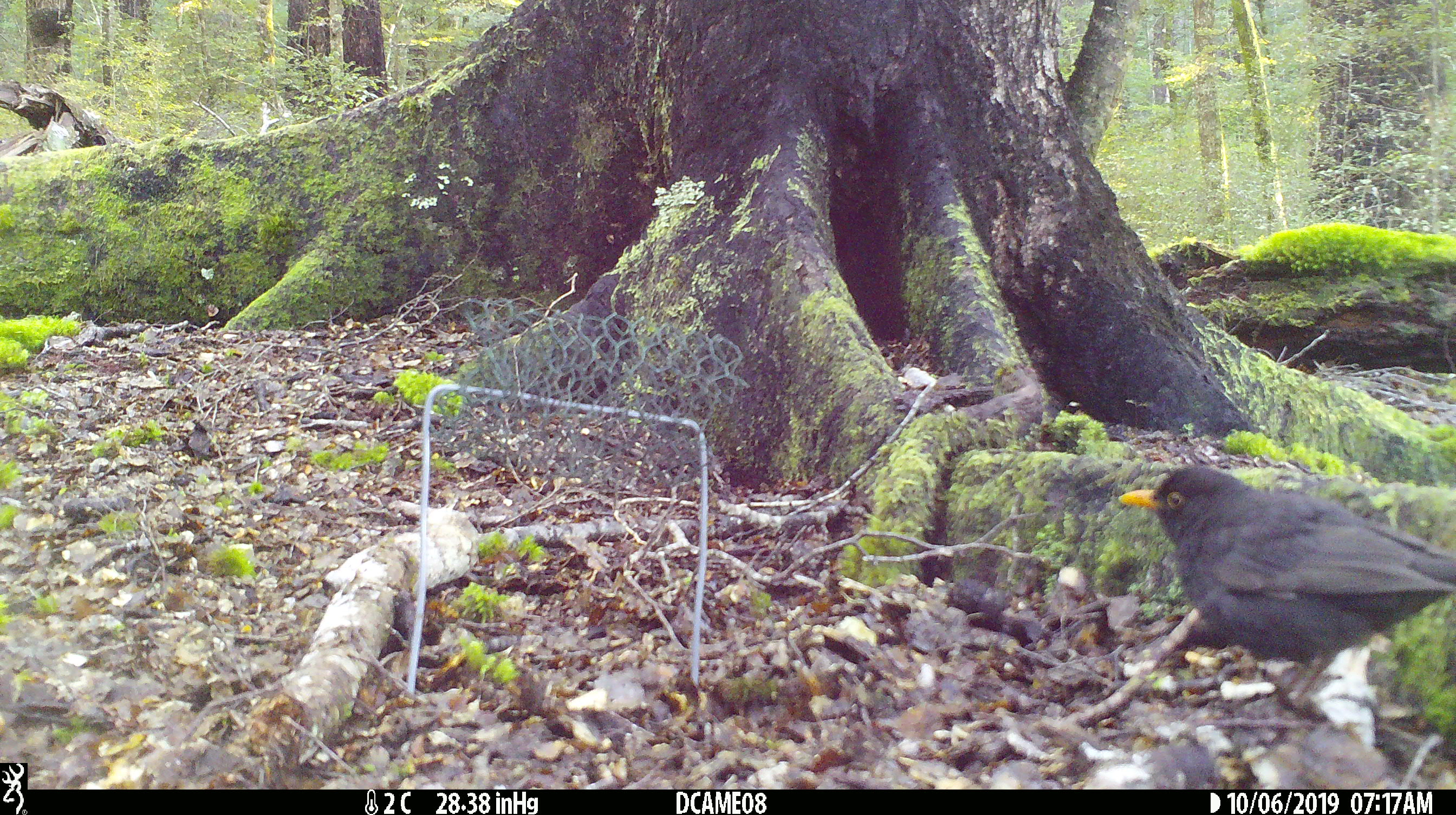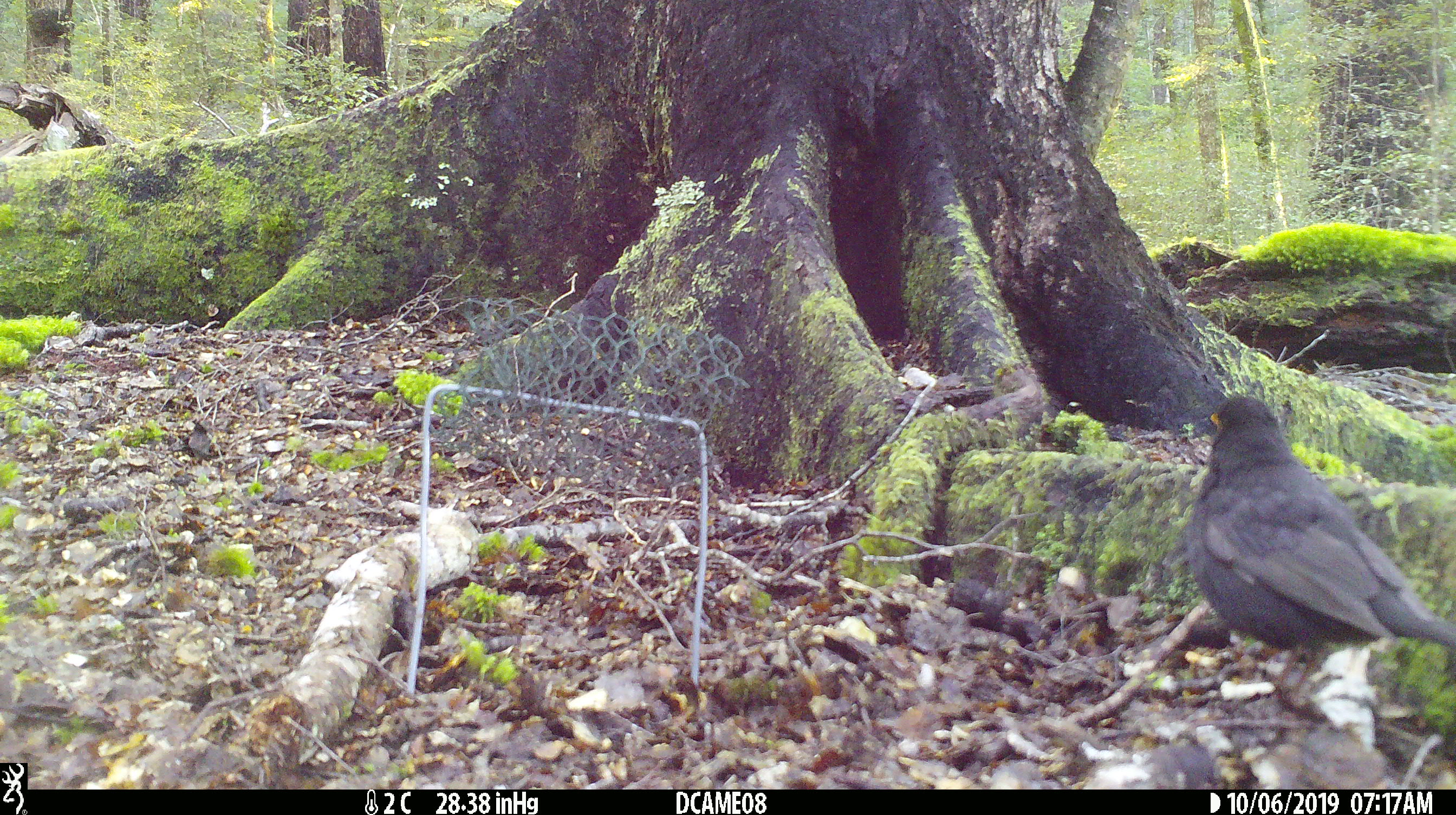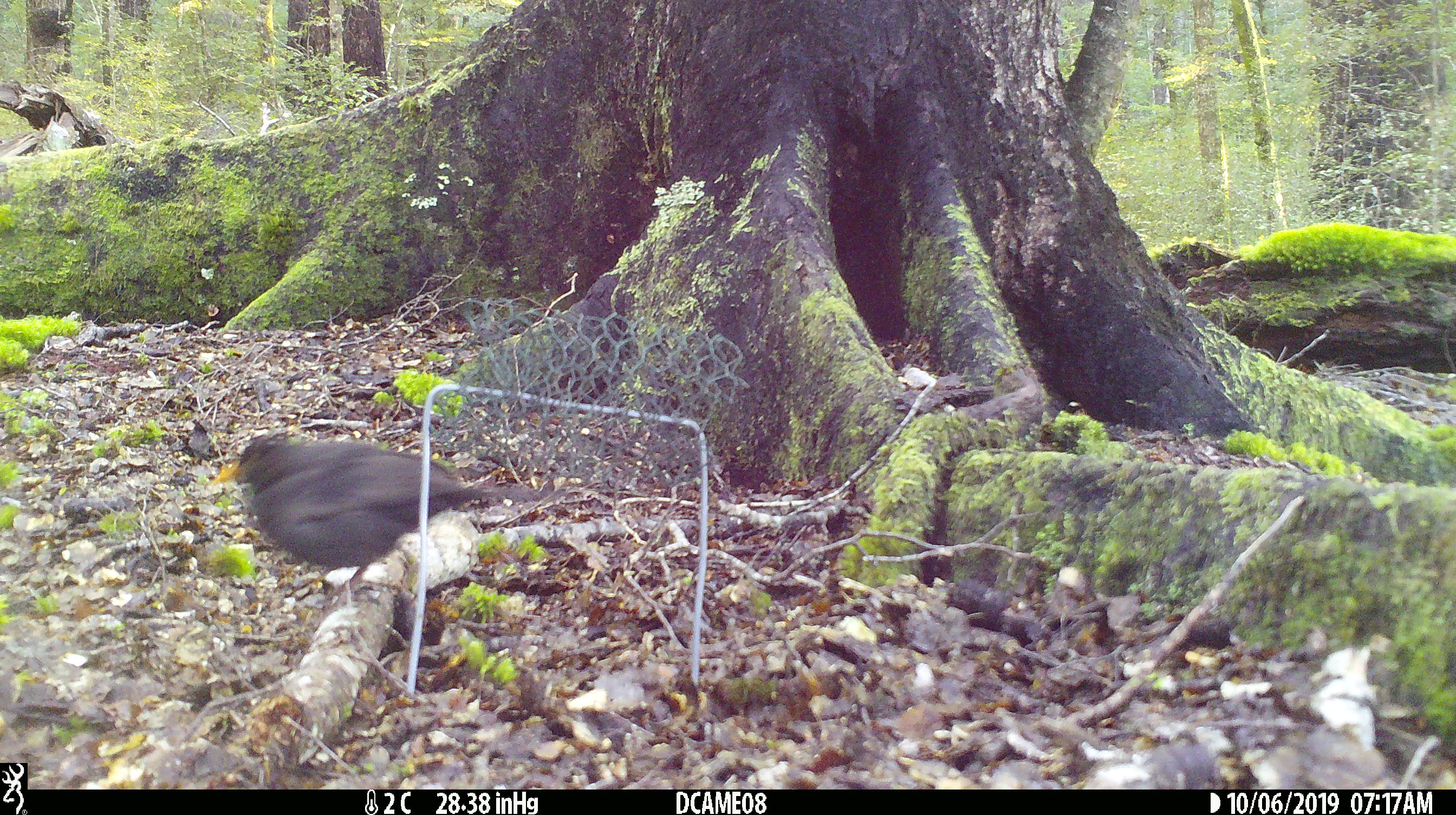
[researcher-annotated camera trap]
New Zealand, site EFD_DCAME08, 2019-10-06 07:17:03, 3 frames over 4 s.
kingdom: Animalia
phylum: Chordata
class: Aves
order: Passeriformes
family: Turdidae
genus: Turdus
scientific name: Turdus merula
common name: eurasian blackbird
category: blackbird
Blackbird (eurasian blackbird) (Turdus merula).